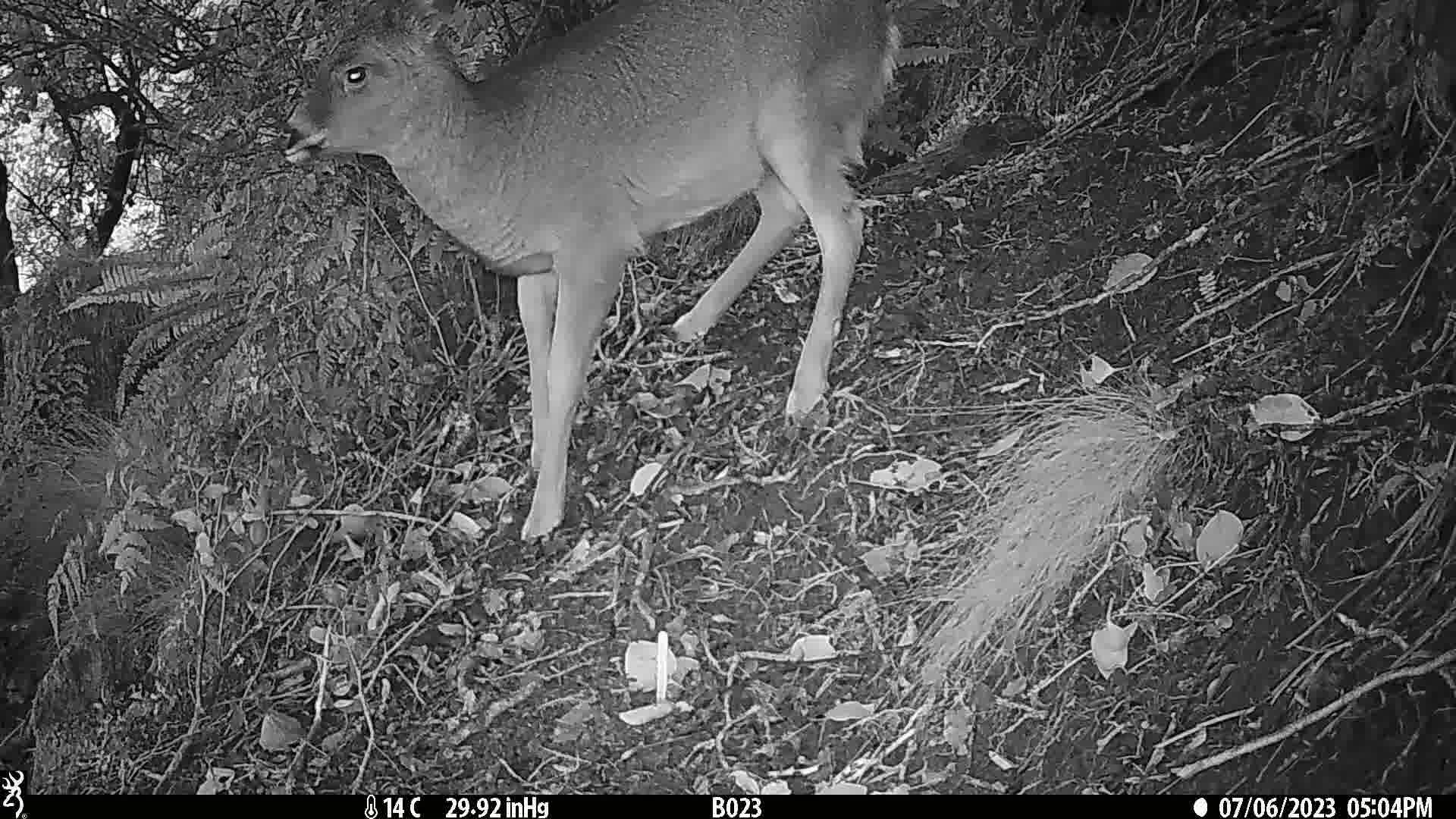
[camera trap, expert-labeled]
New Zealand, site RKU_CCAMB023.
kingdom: Animalia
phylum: Chordata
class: Mammalia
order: Artiodactyla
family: Cervidae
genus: Odocoileus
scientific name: Odocoileus virginianus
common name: white-tailed deer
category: white tailed deer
White tailed deer (white-tailed deer) (Odocoileus virginianus).